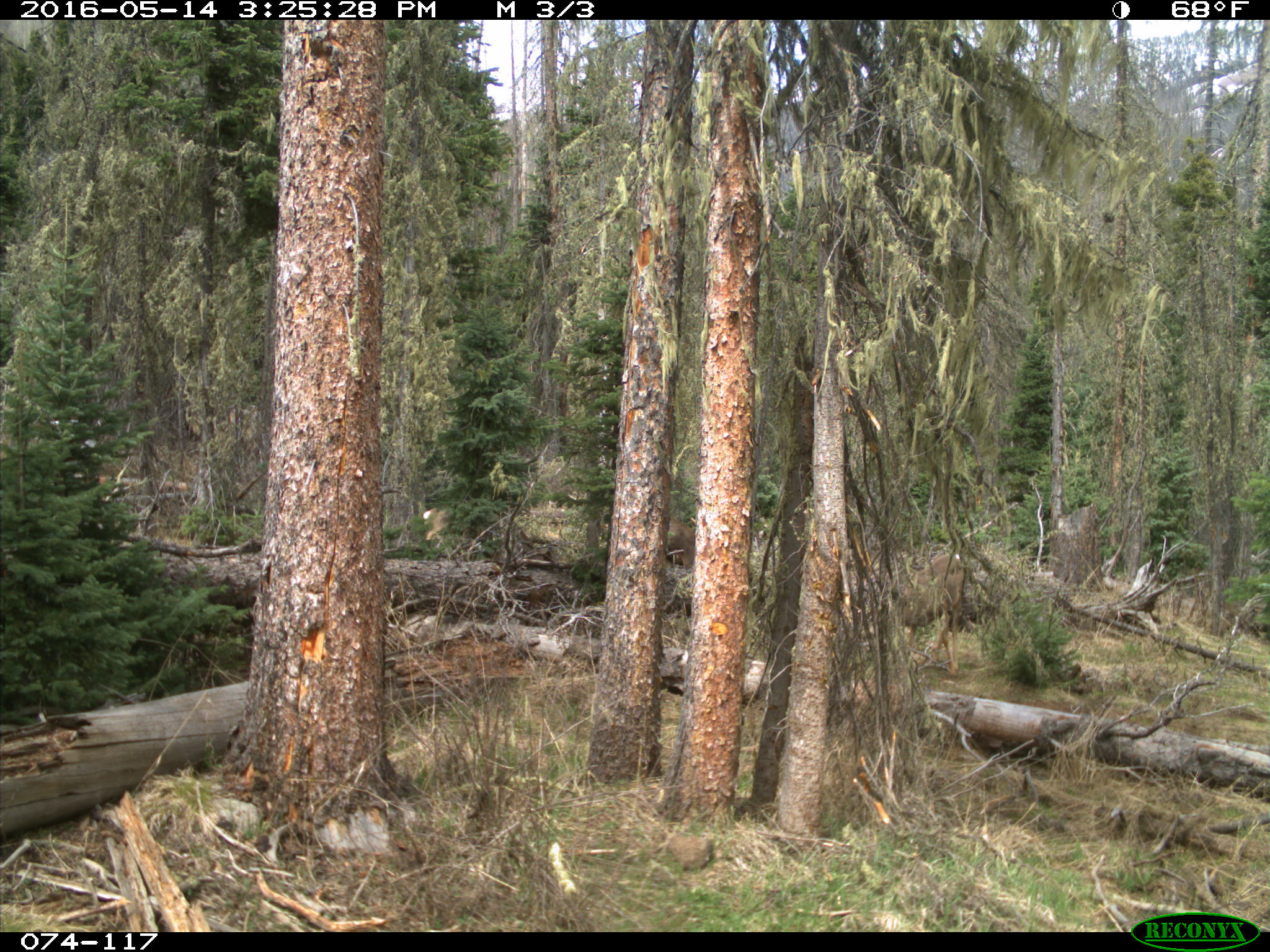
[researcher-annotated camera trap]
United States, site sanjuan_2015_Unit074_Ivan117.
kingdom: Animalia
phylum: Chordata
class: Mammalia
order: Artiodactyla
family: Cervidae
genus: Odocoileus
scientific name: Odocoileus hemionus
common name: mule deer